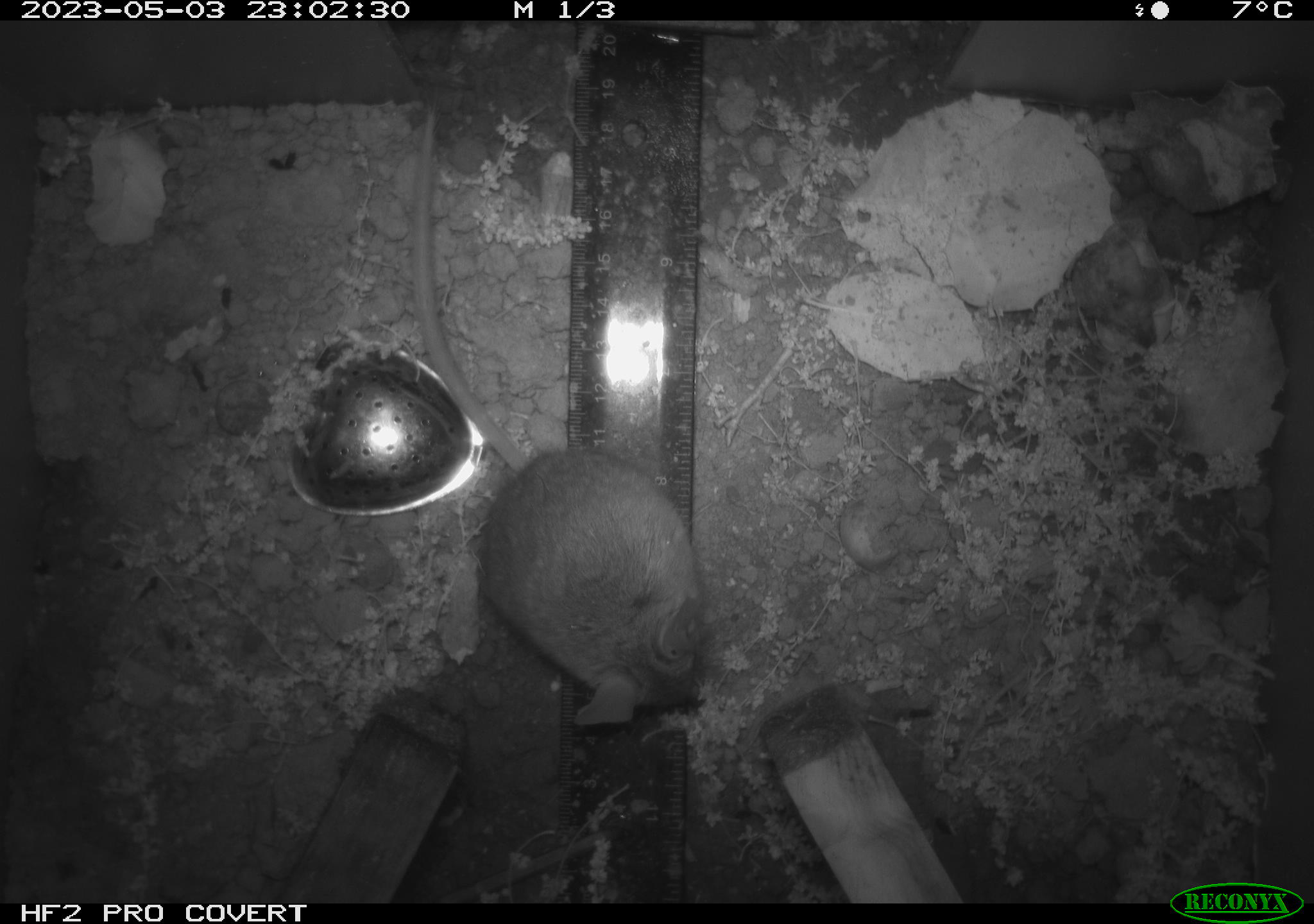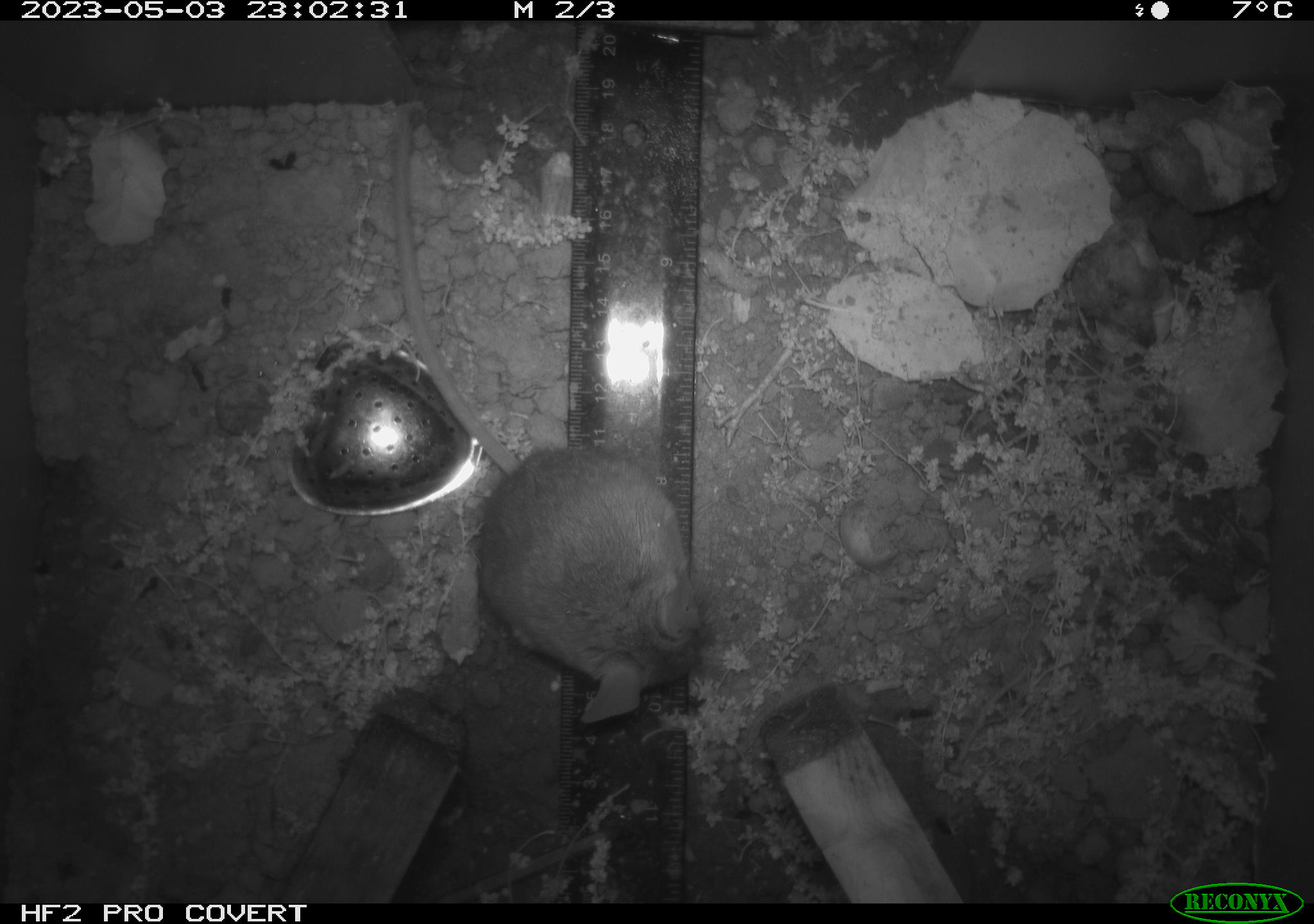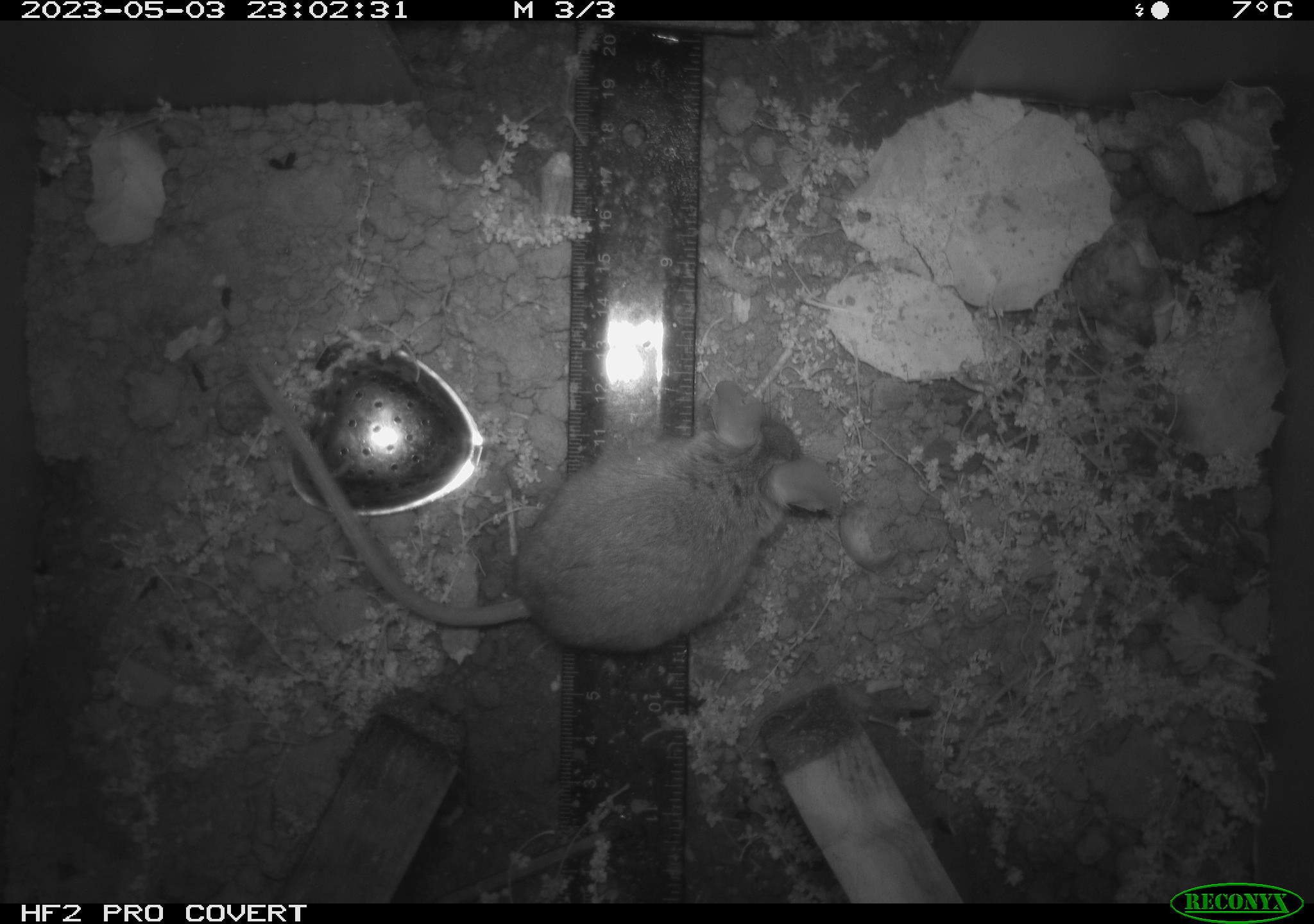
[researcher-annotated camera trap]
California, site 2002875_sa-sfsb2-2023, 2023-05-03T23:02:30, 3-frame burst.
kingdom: Animalia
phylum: Chordata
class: Mammalia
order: Rodentia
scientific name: Rodentia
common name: mouse species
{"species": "mouse species (Rodentia)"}